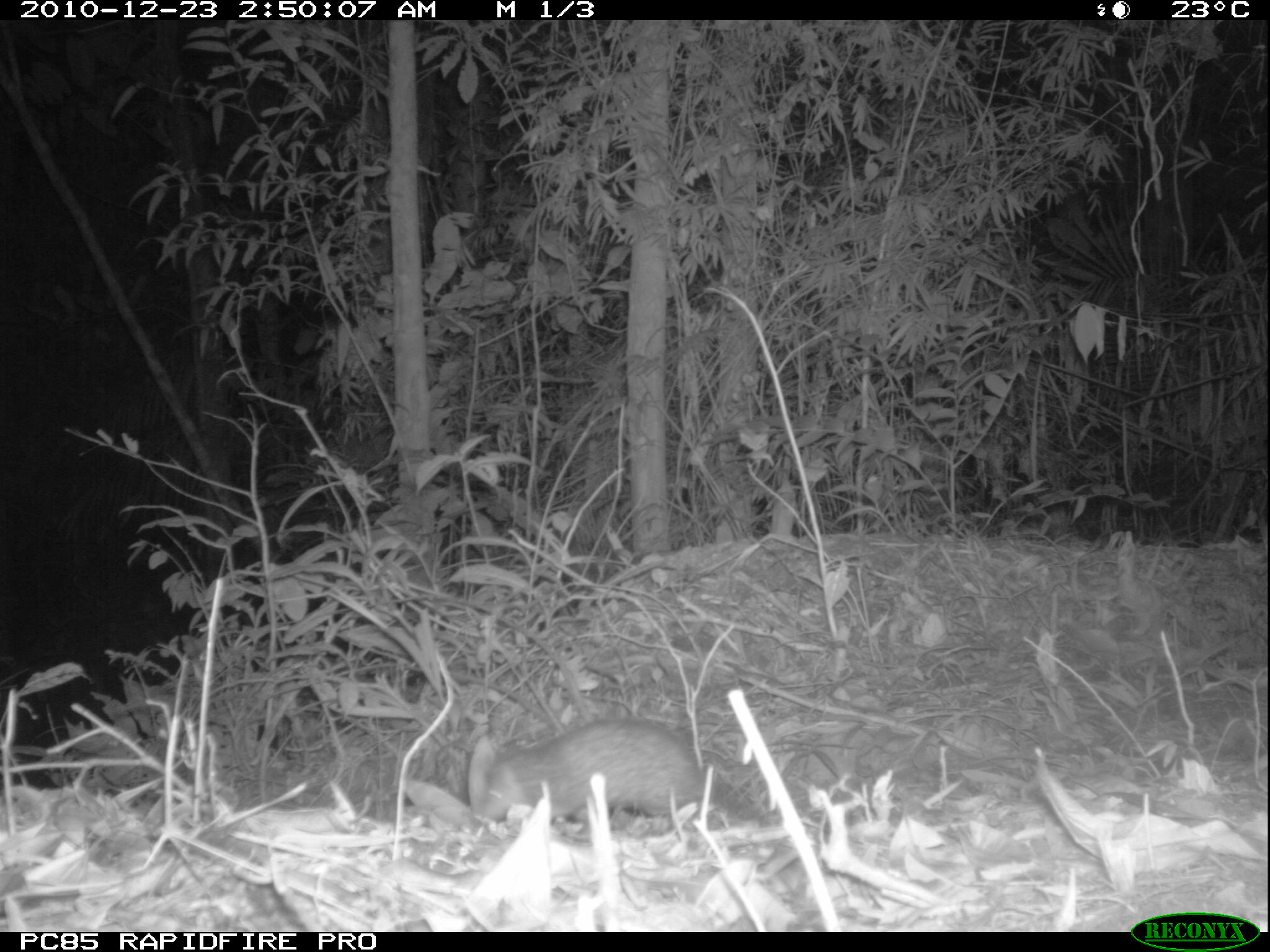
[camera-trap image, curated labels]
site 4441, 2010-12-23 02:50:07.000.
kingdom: Animalia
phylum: Chordata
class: Mammalia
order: Afrosoricida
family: Tenrecidae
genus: Setifer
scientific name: Setifer setosus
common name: greater hedgehog tenrec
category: setifer sp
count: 1